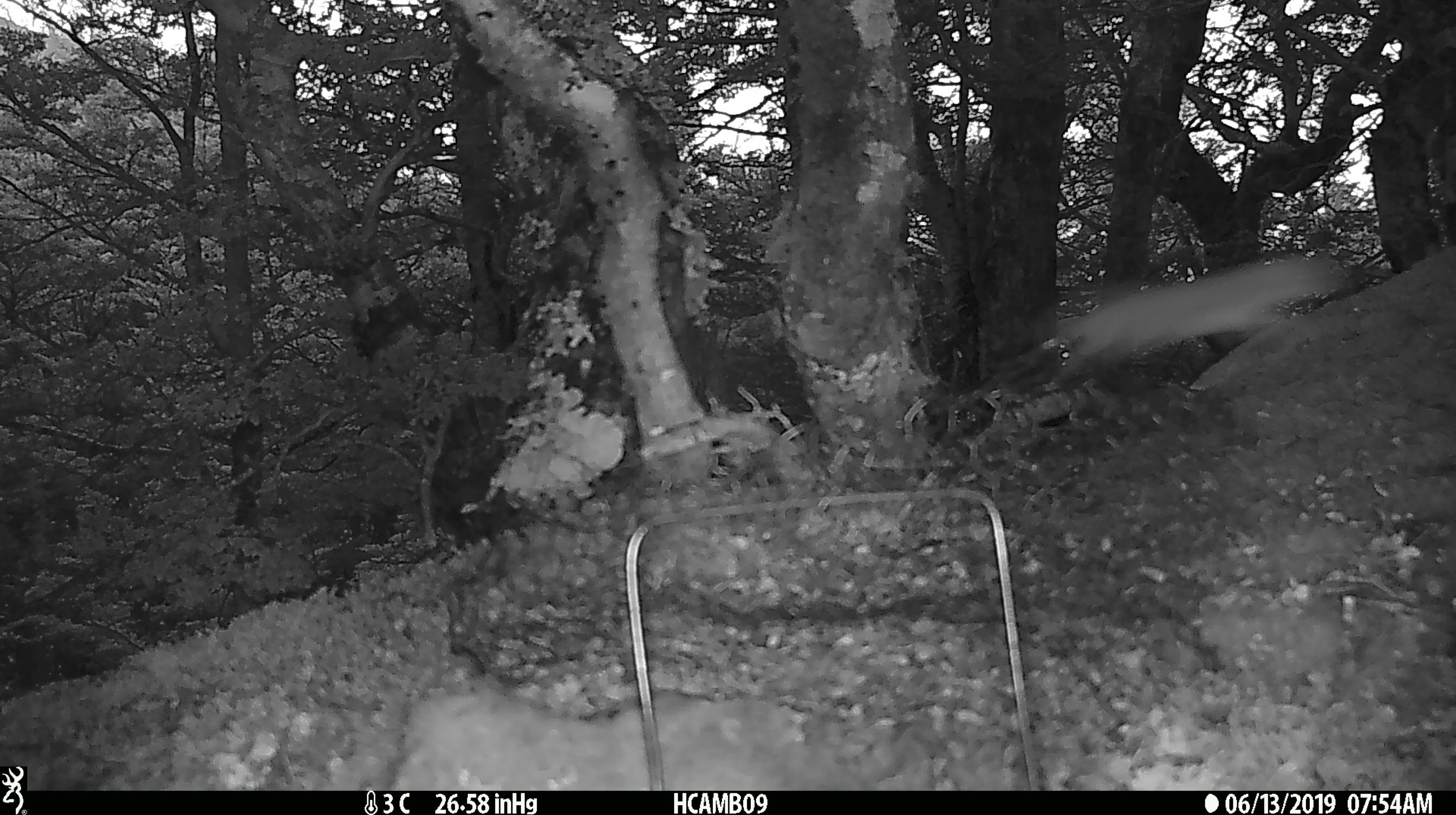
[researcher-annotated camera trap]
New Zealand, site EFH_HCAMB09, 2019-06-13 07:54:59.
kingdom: Animalia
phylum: Chordata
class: Mammalia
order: Carnivora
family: Mustelidae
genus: Mustela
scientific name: Mustela erminea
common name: stoat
Stoat (Mustela erminea).